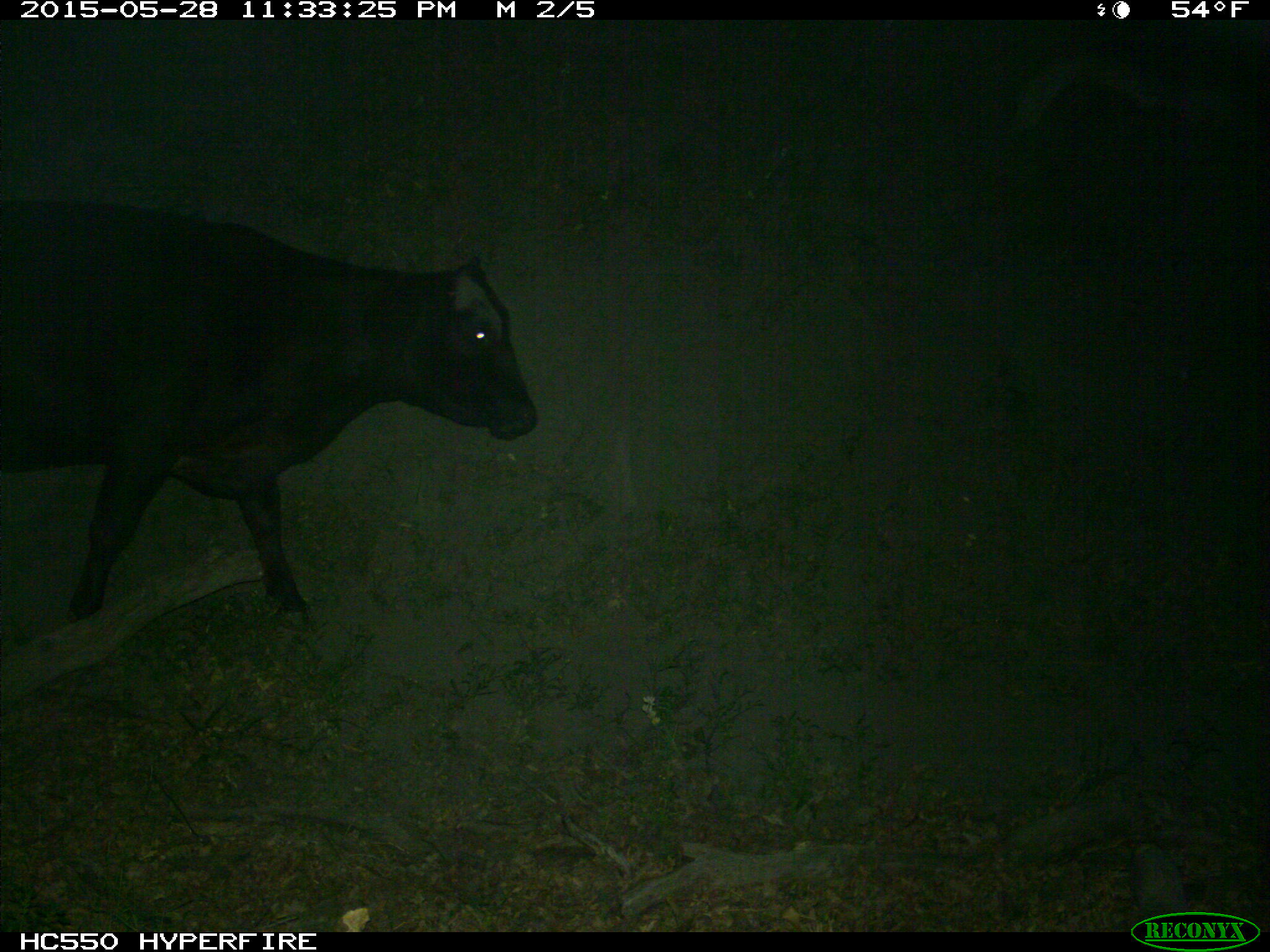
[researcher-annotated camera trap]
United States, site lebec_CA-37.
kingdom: Animalia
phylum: Chordata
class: Mammalia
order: Artiodactyla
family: Bovidae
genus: Bos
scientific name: Bos taurus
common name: domestic cow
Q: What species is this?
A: Bos taurus (domestic cow).